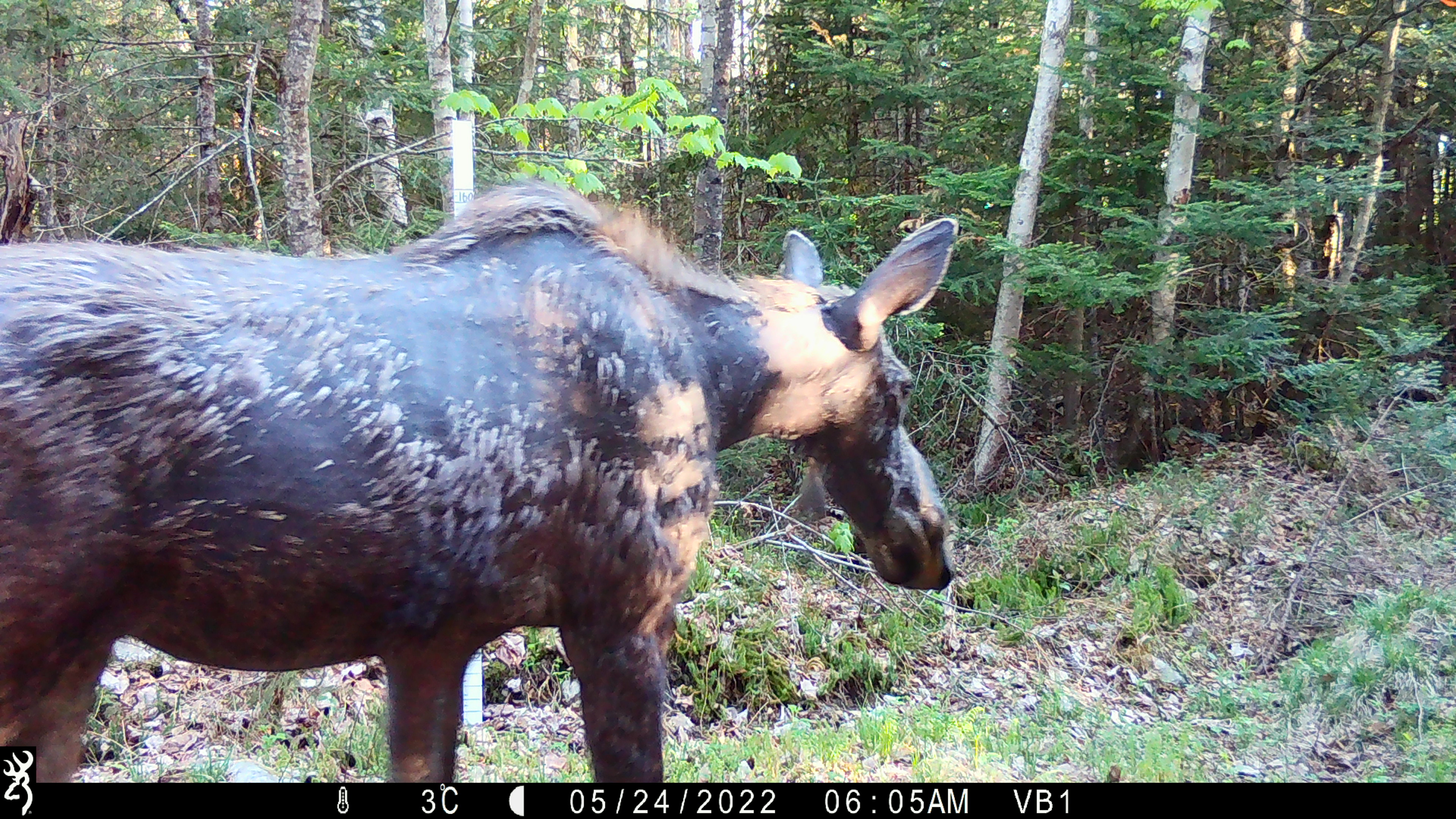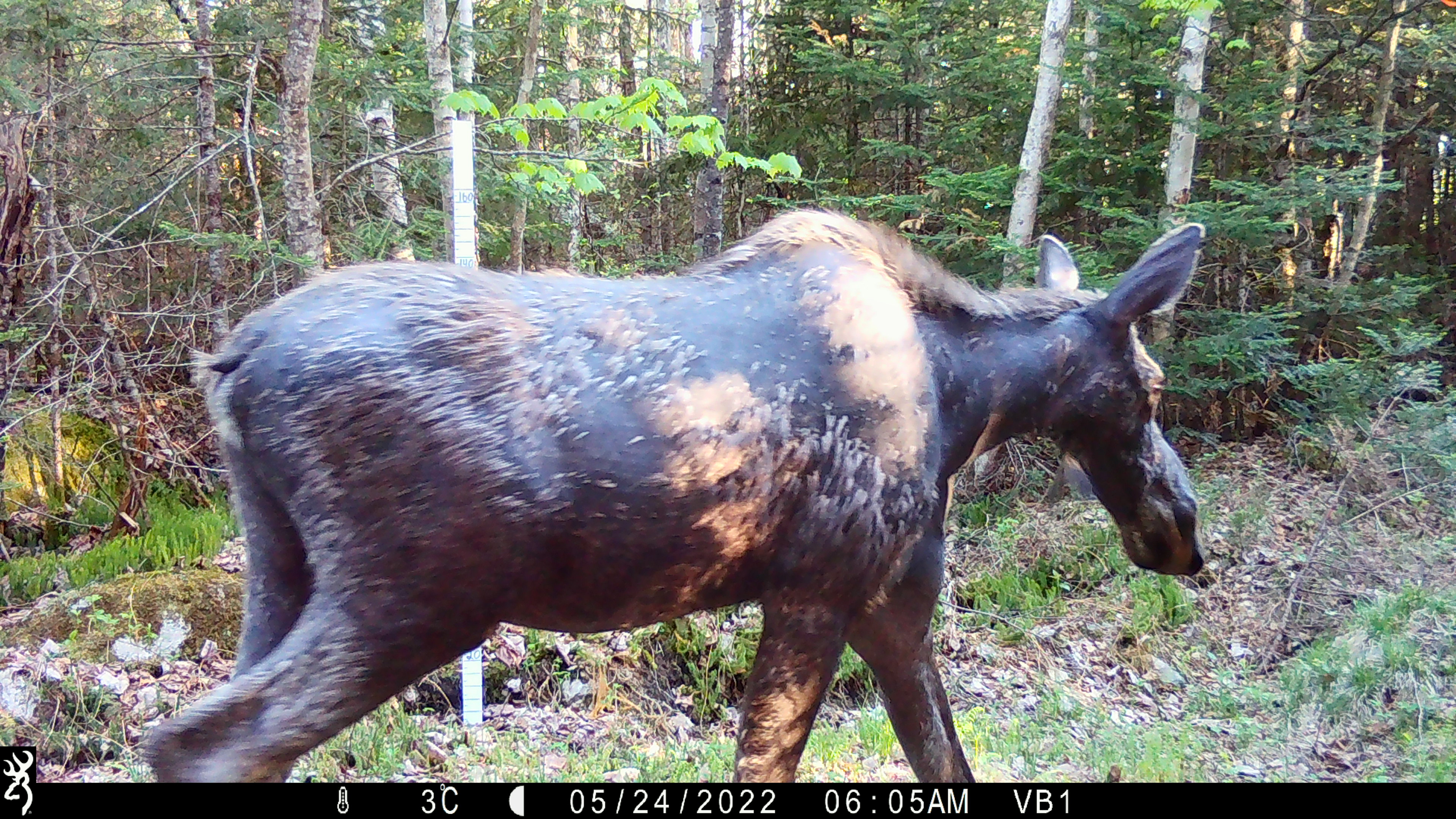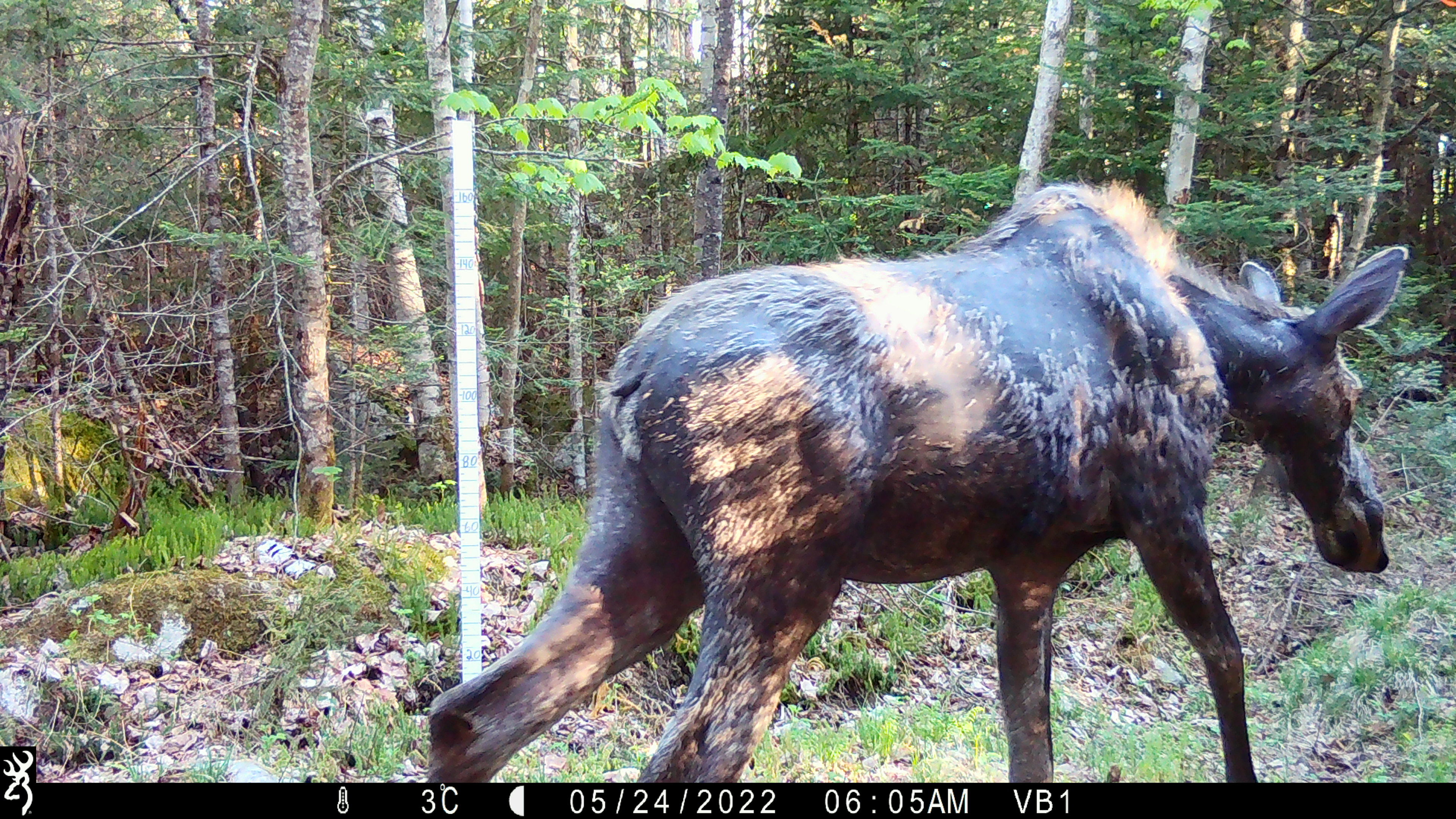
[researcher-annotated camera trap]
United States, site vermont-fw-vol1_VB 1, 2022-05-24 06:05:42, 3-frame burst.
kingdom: Animalia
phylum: Chordata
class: Mammalia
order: Artiodactyla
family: Cervidae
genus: Alces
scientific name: Alces alces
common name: moose